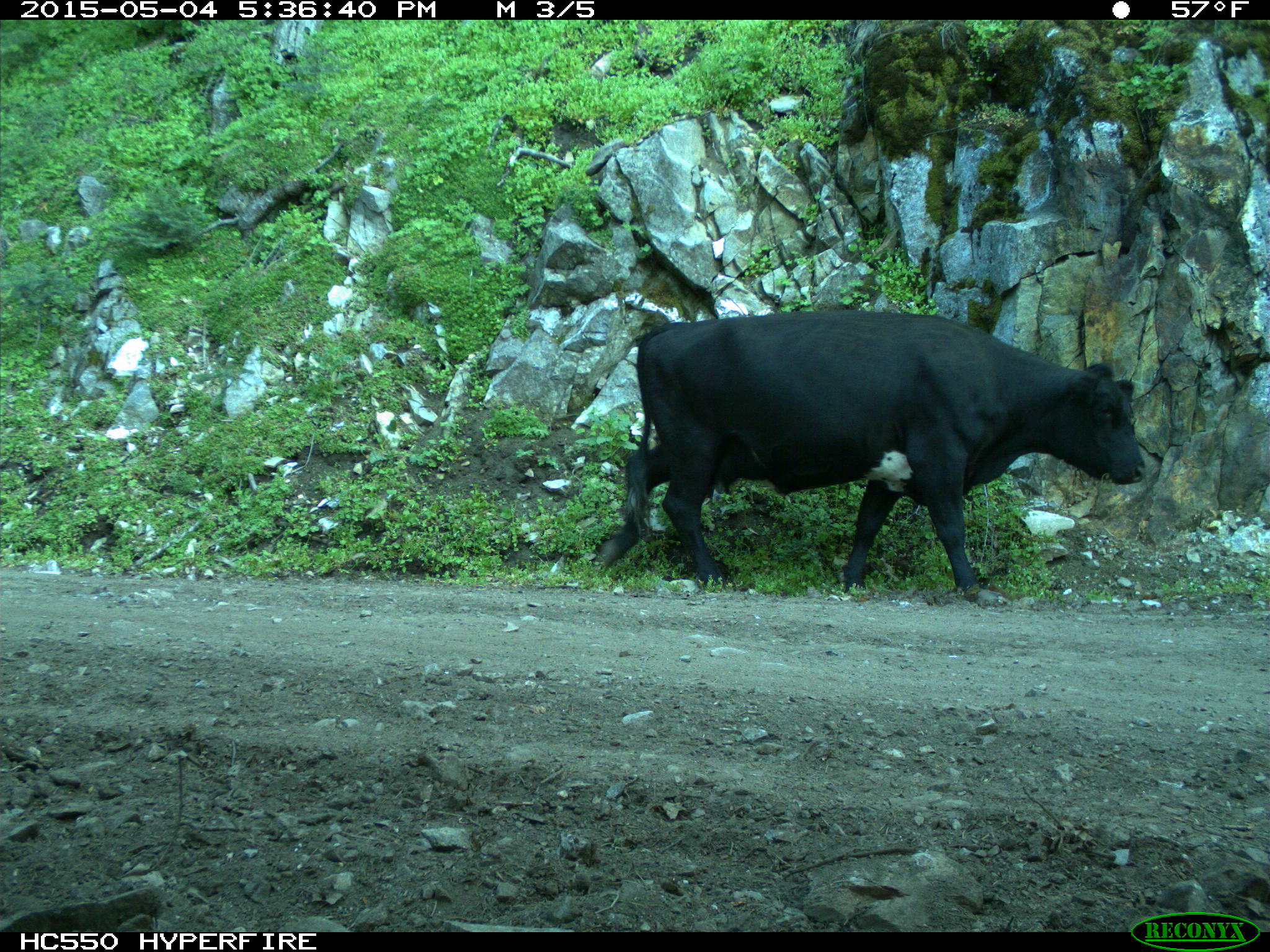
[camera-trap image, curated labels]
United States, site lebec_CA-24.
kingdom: Animalia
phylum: Chordata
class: Mammalia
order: Artiodactyla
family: Bovidae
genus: Bos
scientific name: Bos taurus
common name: domestic cow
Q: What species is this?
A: Bos taurus (domestic cow).